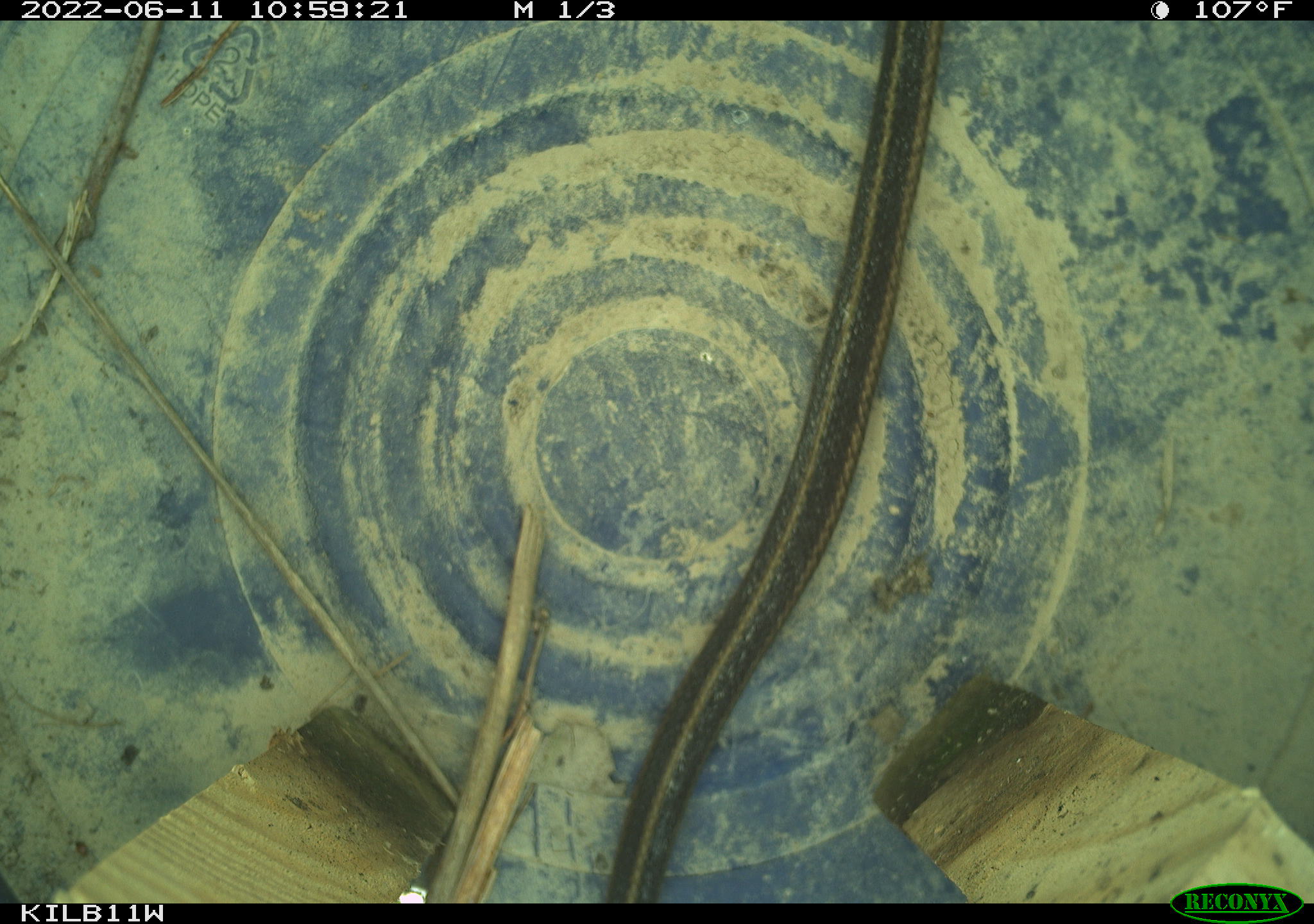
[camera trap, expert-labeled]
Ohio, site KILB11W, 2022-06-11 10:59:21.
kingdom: Animalia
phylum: Chordata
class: Reptilia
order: Squamata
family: Colubridae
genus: Thamnophis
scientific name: Thamnophis sirtalis sirtalis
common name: eastern gartersnake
Eastern gartersnake (Thamnophis sirtalis sirtalis).